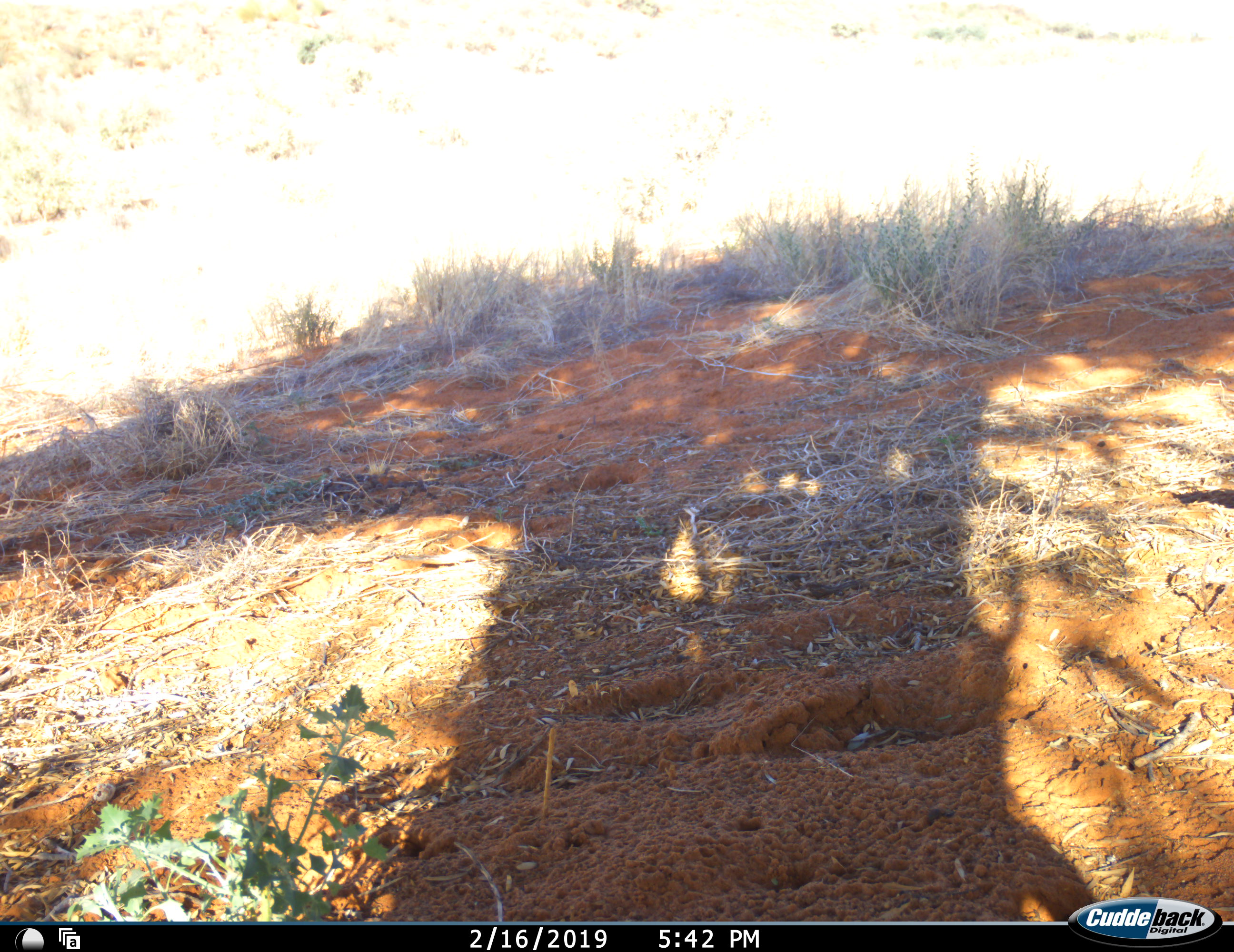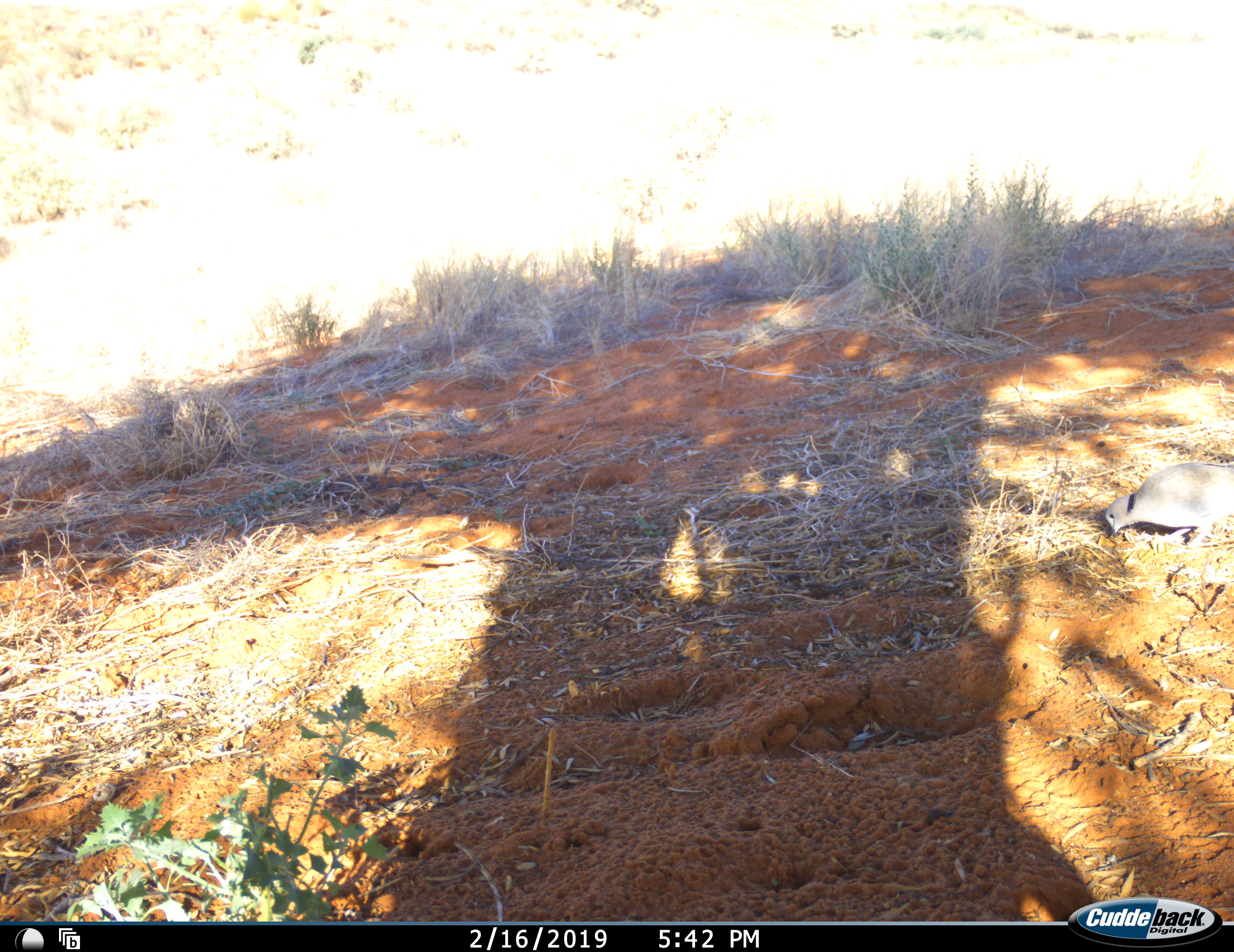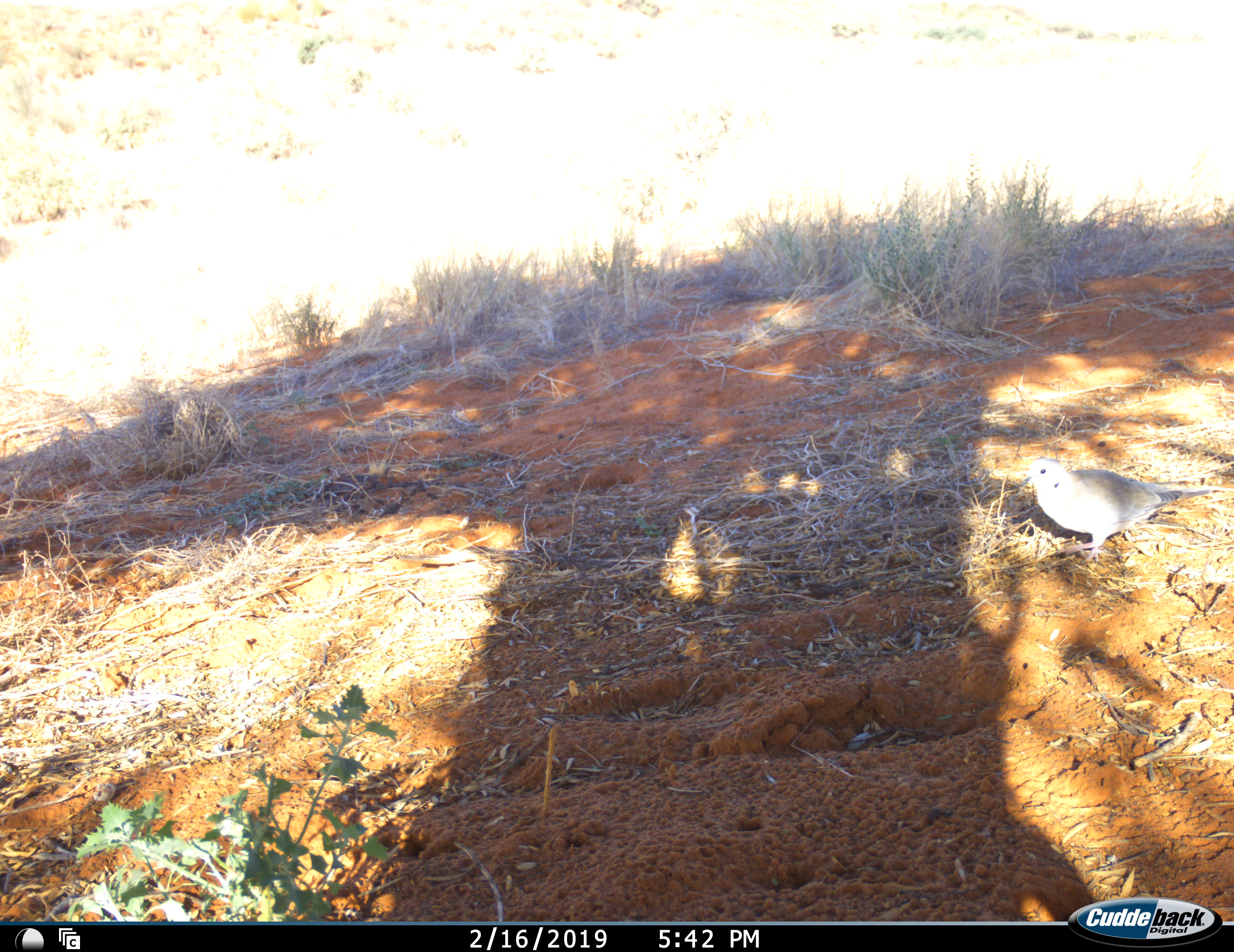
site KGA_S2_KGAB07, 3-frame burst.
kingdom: Animalia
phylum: Chordata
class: Aves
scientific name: Aves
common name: bird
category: birdother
Birdother (bird) (Aves), count 1. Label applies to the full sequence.